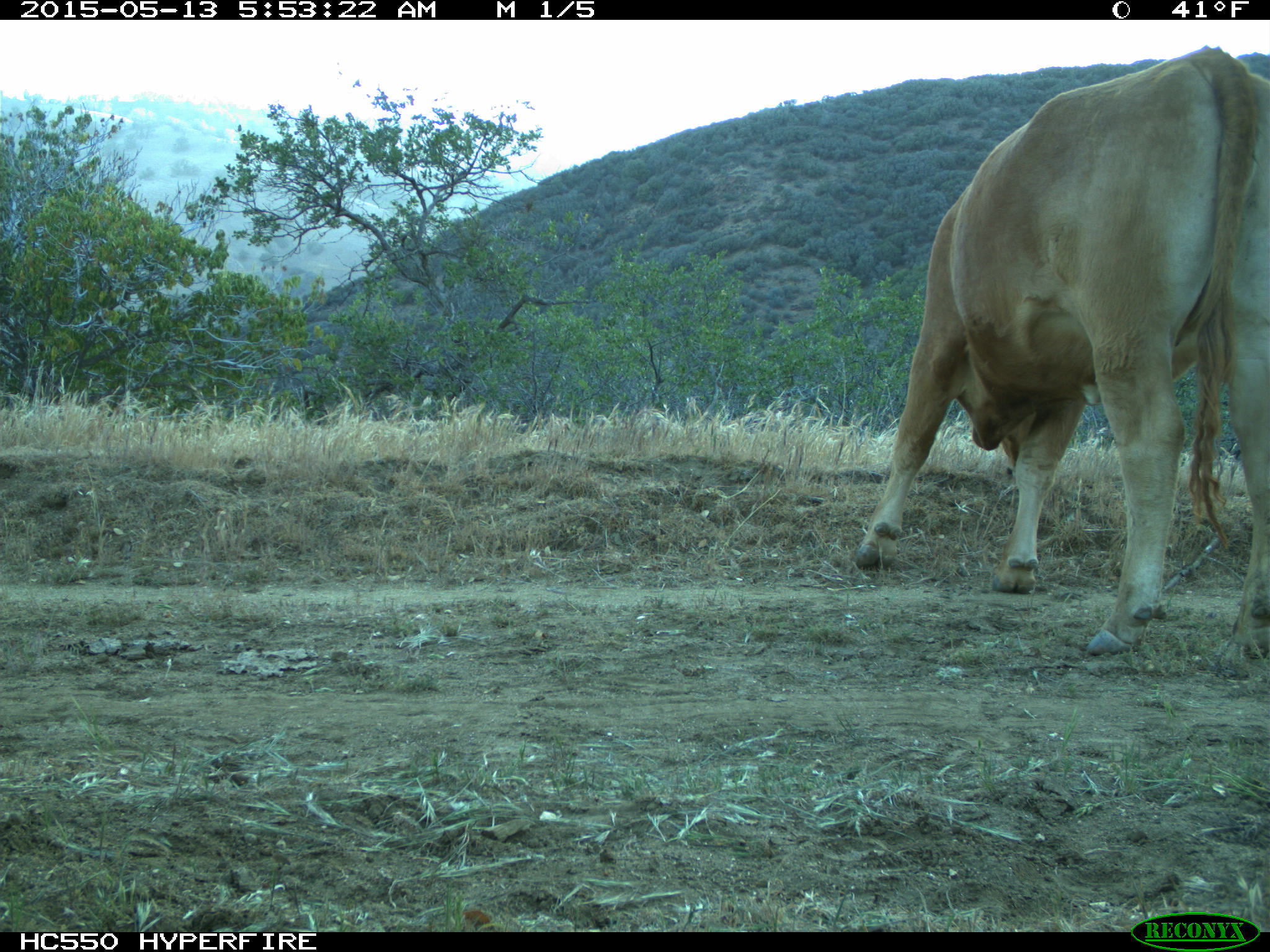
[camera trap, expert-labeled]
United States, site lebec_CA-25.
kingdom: Animalia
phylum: Chordata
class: Mammalia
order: Artiodactyla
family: Bovidae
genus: Bos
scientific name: Bos taurus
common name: domestic cow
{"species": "Bos taurus (domestic cow)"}